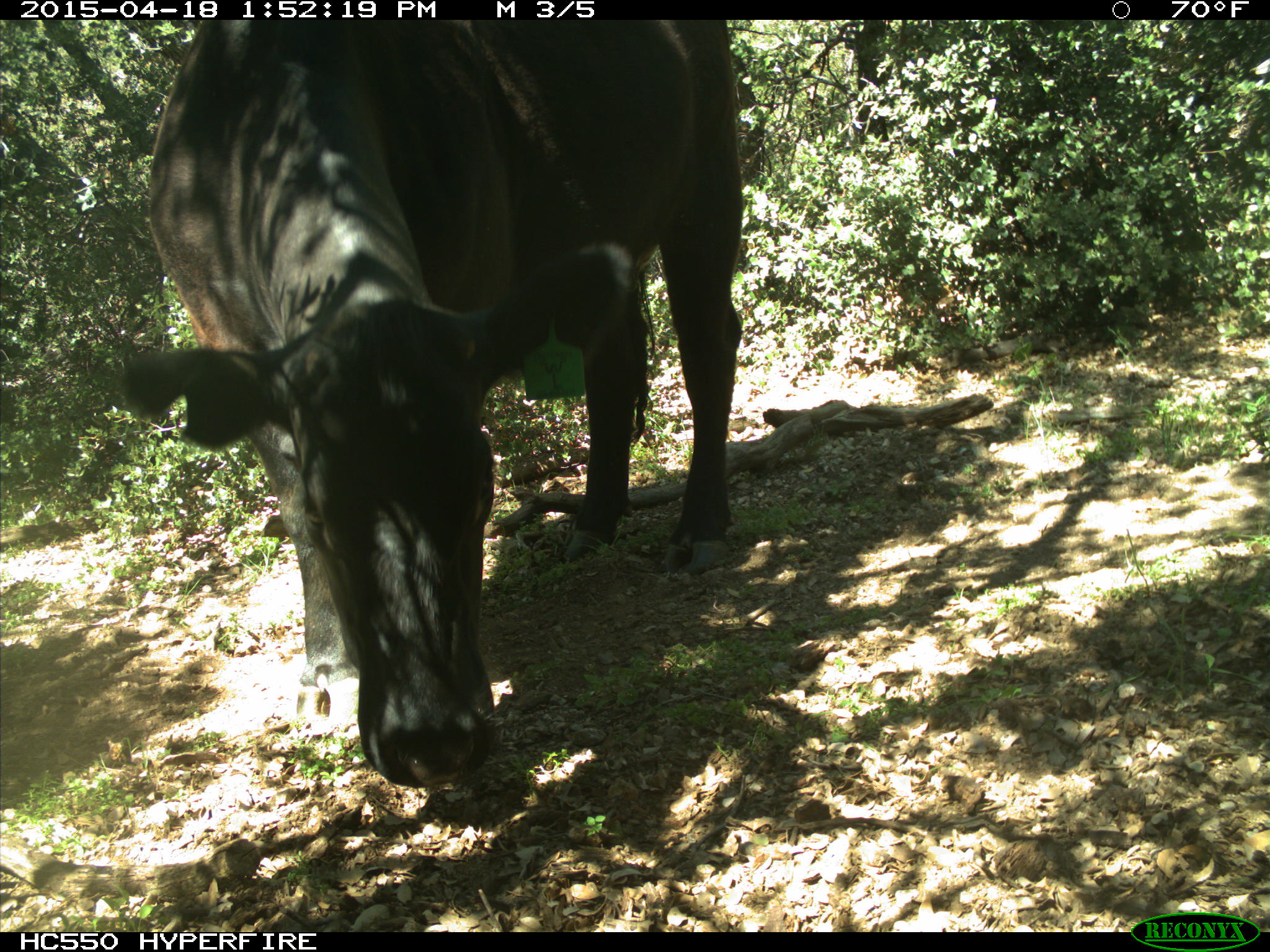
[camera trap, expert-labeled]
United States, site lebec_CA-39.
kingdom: Animalia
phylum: Chordata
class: Mammalia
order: Artiodactyla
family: Bovidae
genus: Bos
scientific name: Bos taurus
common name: domestic cow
Bos taurus (domestic cow).